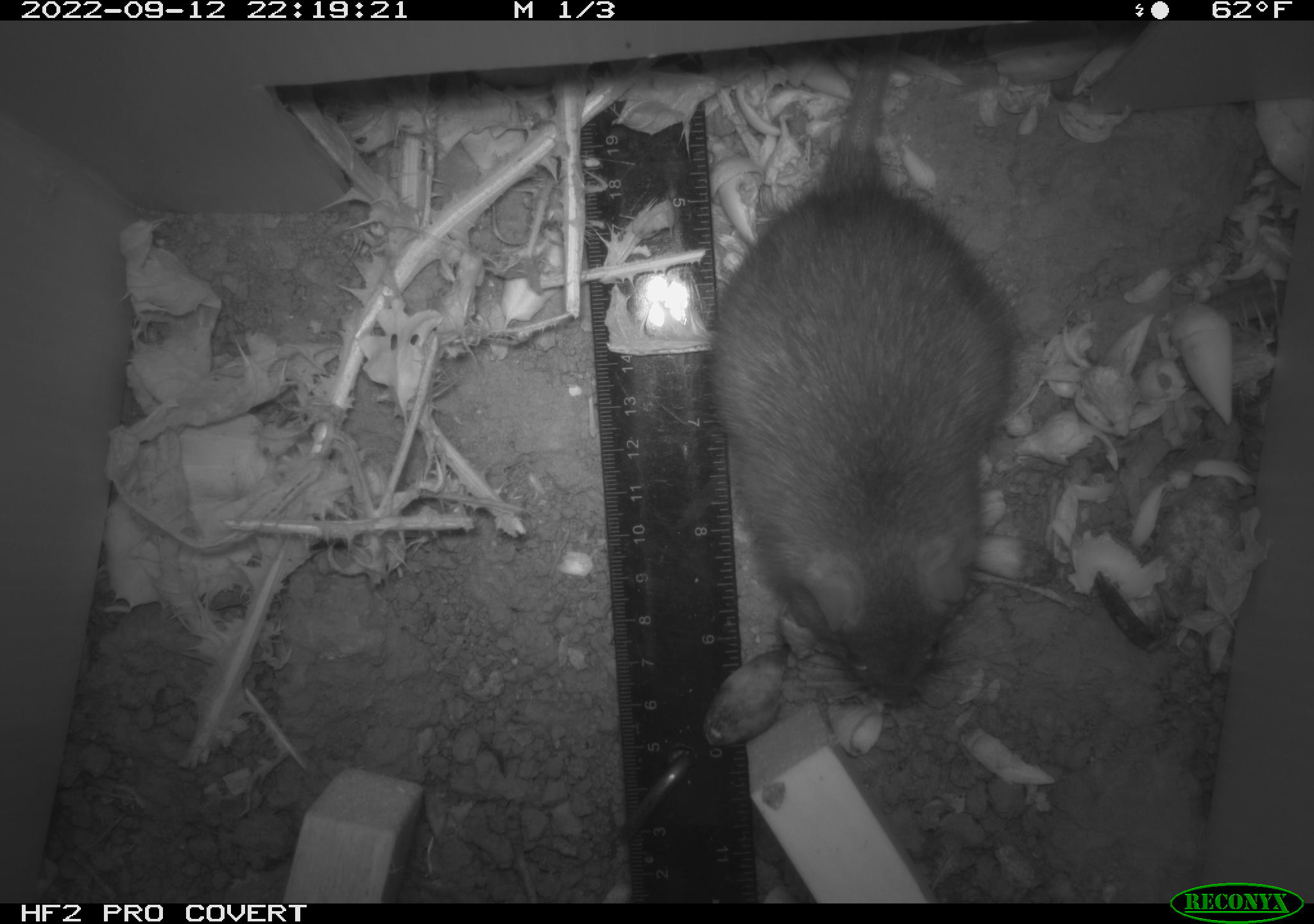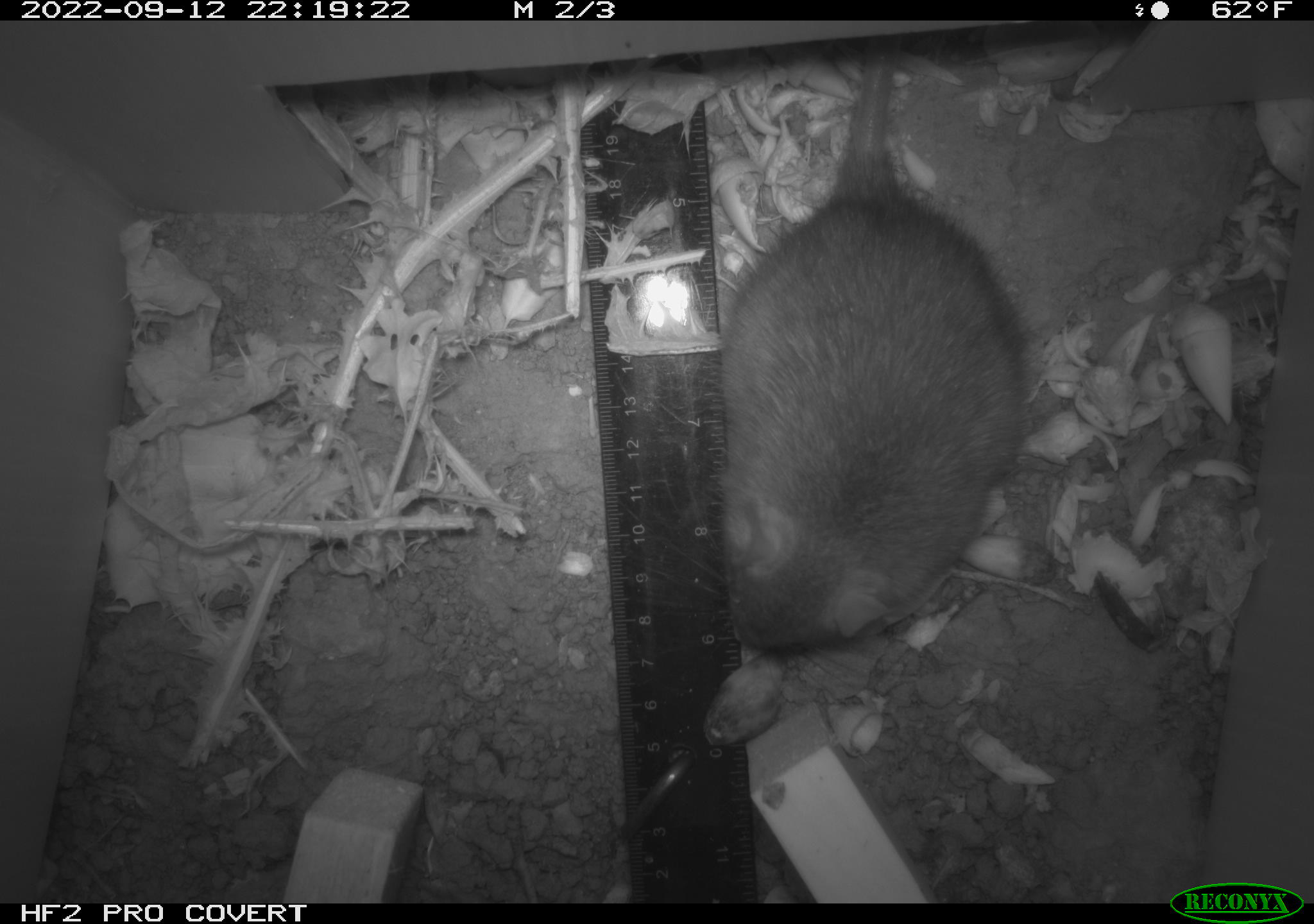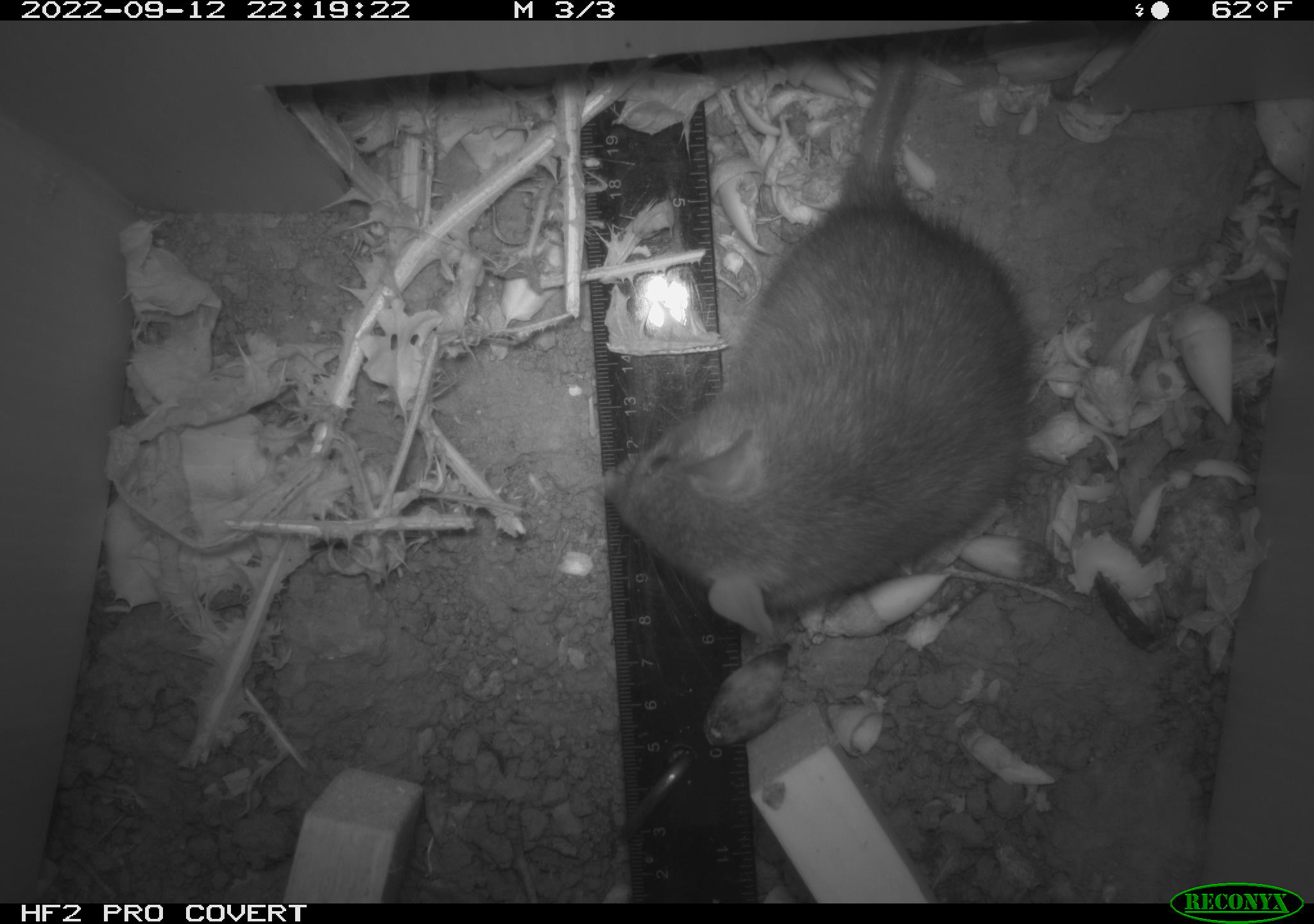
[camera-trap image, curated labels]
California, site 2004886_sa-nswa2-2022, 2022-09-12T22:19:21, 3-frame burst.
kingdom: Animalia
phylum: Chordata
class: Mammalia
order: Rodentia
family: Muridae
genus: Rattus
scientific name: Rattus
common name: rat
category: rattus species